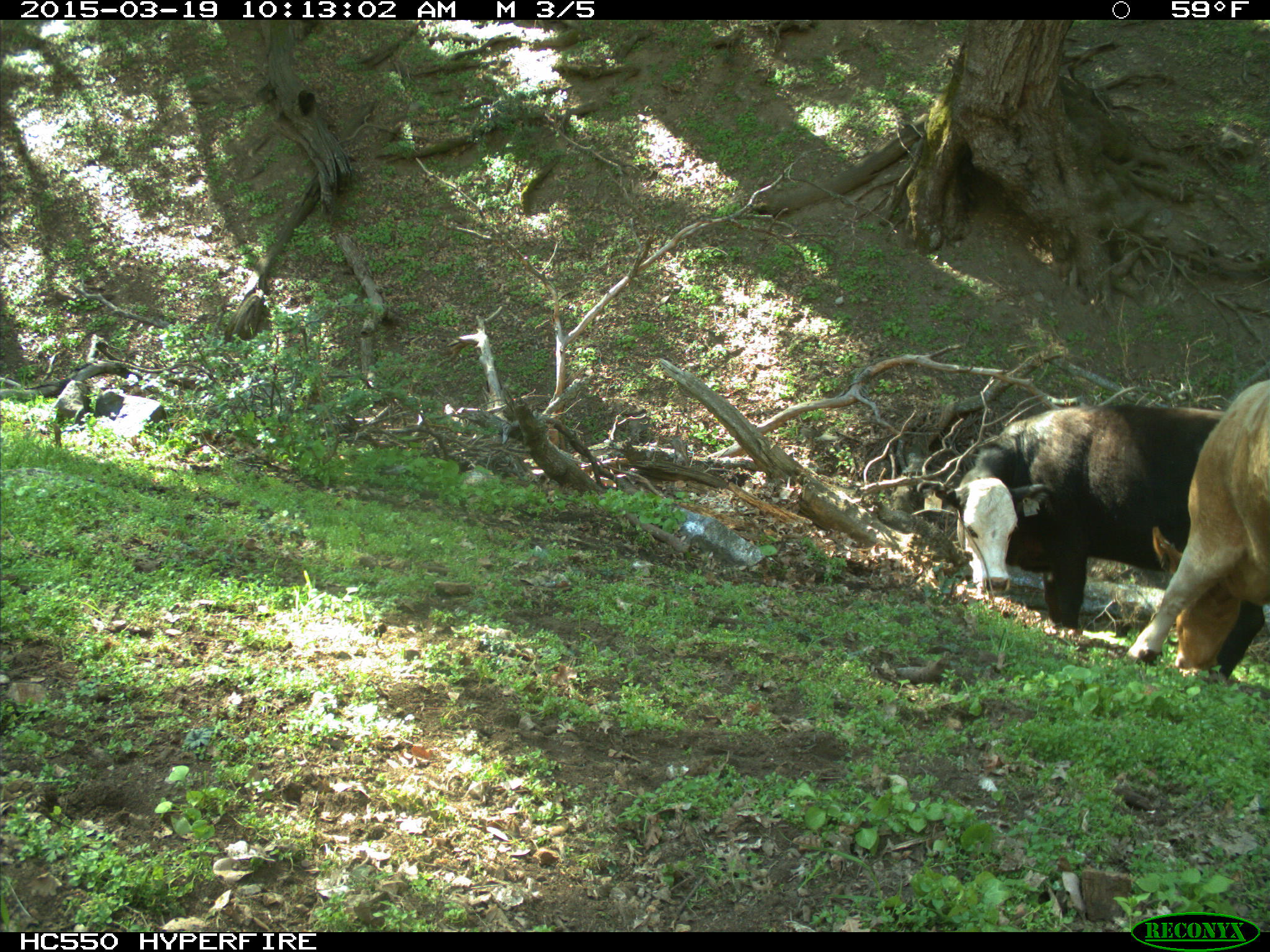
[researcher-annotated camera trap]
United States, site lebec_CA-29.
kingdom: Animalia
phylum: Chordata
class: Mammalia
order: Artiodactyla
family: Bovidae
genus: Bos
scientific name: Bos taurus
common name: domestic cow